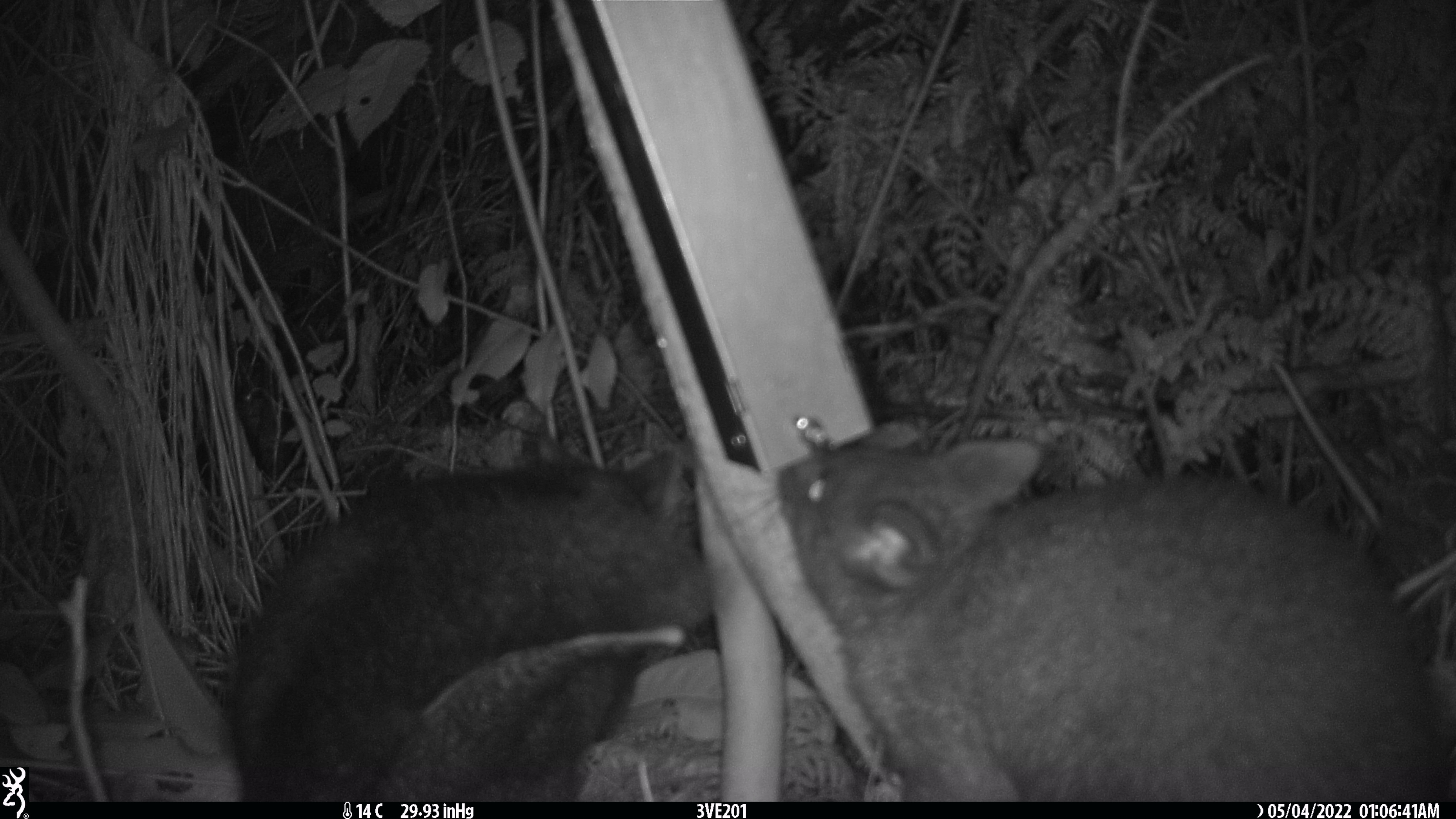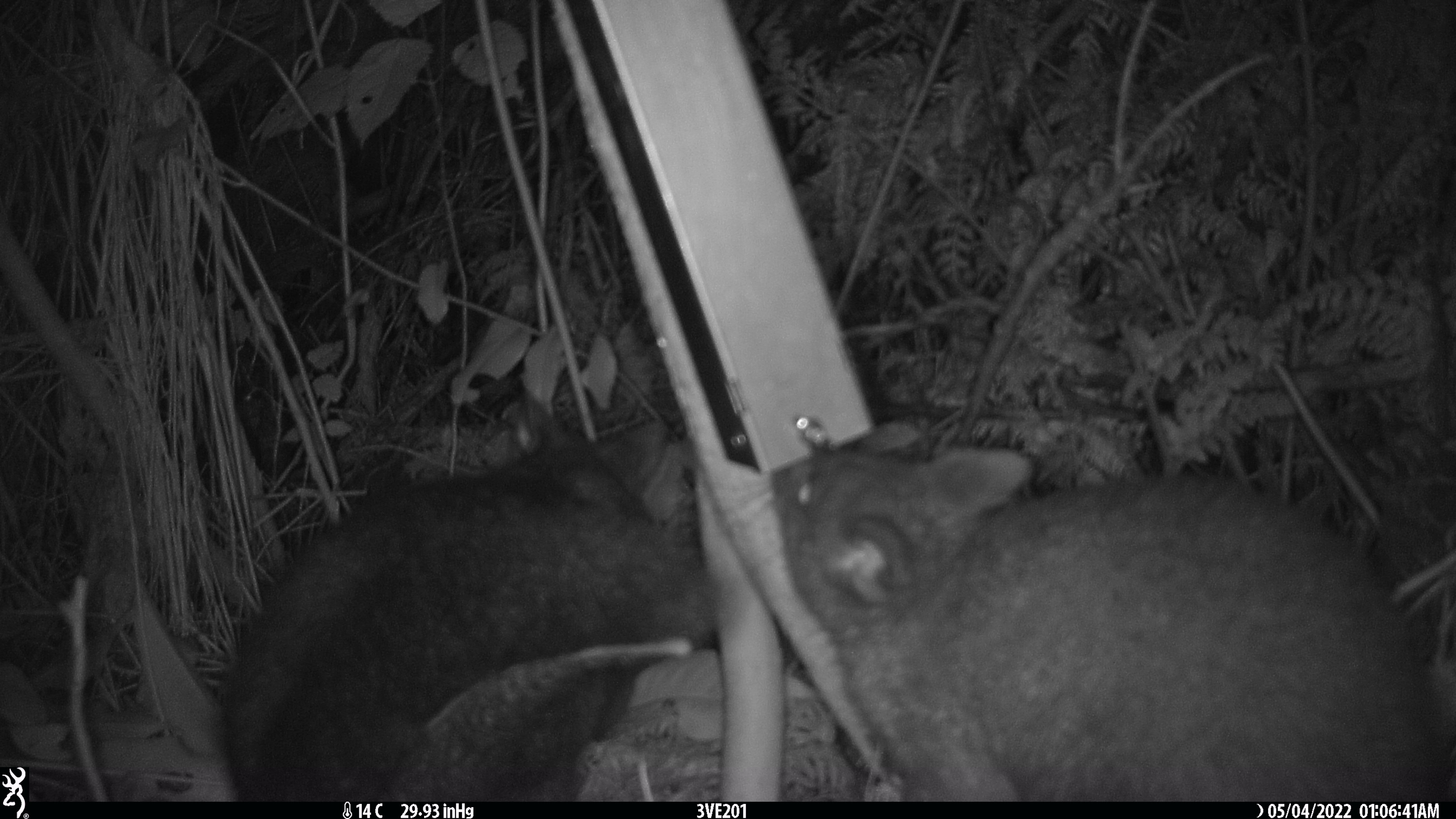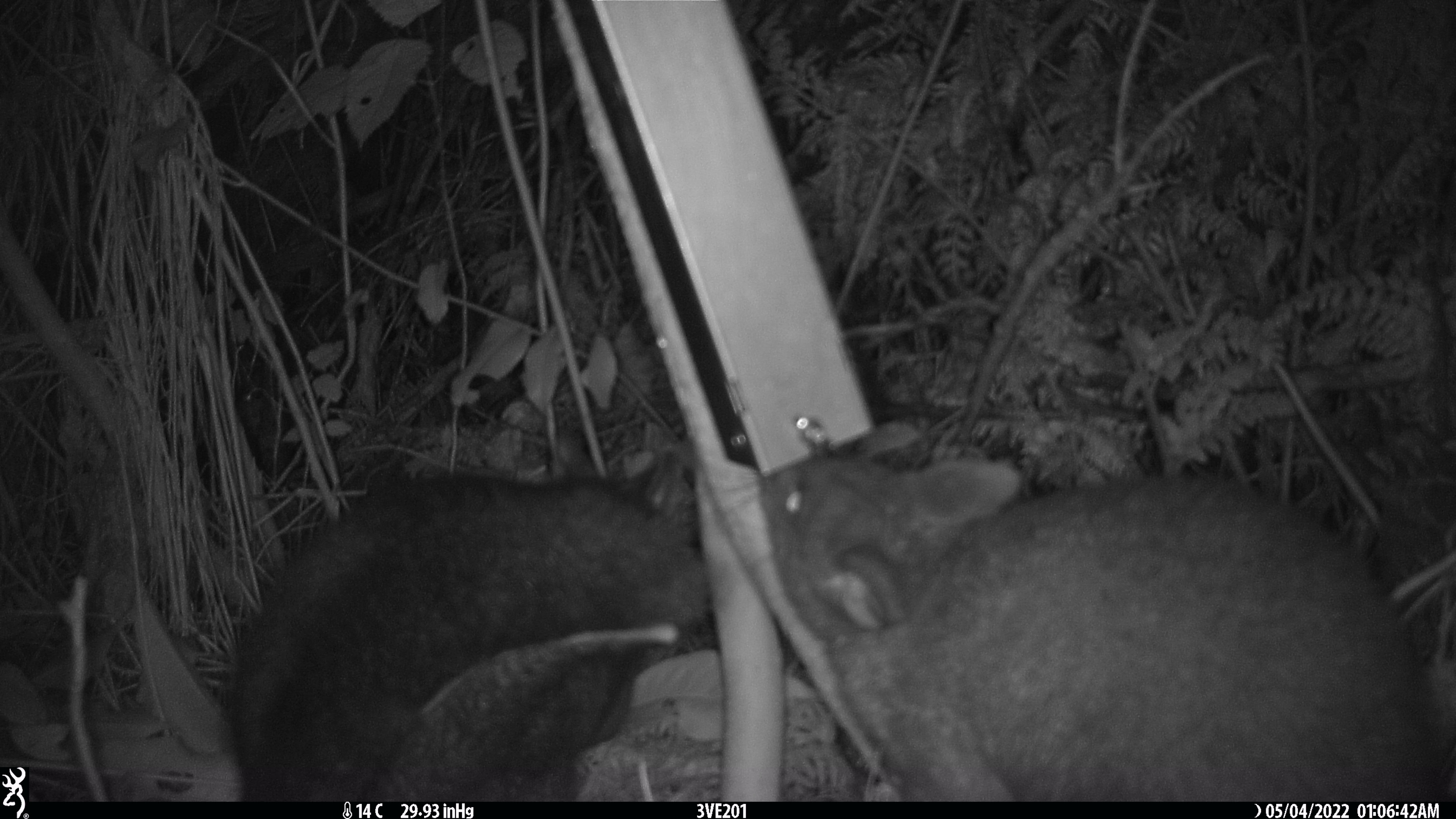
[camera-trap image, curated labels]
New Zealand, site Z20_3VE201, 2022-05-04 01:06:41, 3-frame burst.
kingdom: Animalia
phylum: Chordata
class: Mammalia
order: Diprotodontia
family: Phalangeridae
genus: Trichosurus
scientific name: Trichosurus vulpecula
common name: common brushtail possum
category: possum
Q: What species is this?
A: Possum (common brushtail possum) (Trichosurus vulpecula).